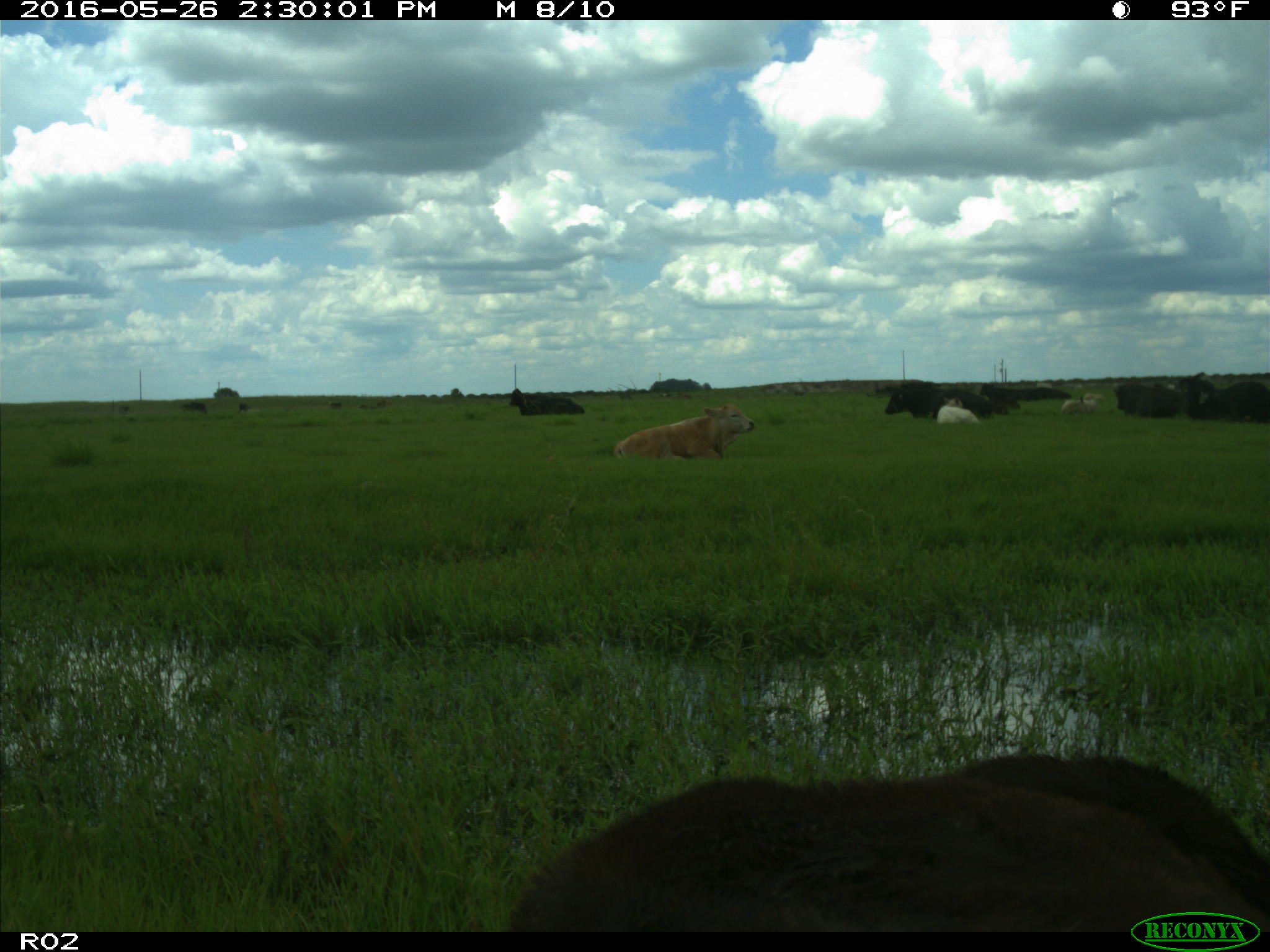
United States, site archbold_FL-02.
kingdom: Animalia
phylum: Chordata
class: Mammalia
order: Artiodactyla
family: Bovidae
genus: Bos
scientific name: Bos taurus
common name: domestic cow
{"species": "Bos taurus (domestic cow)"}